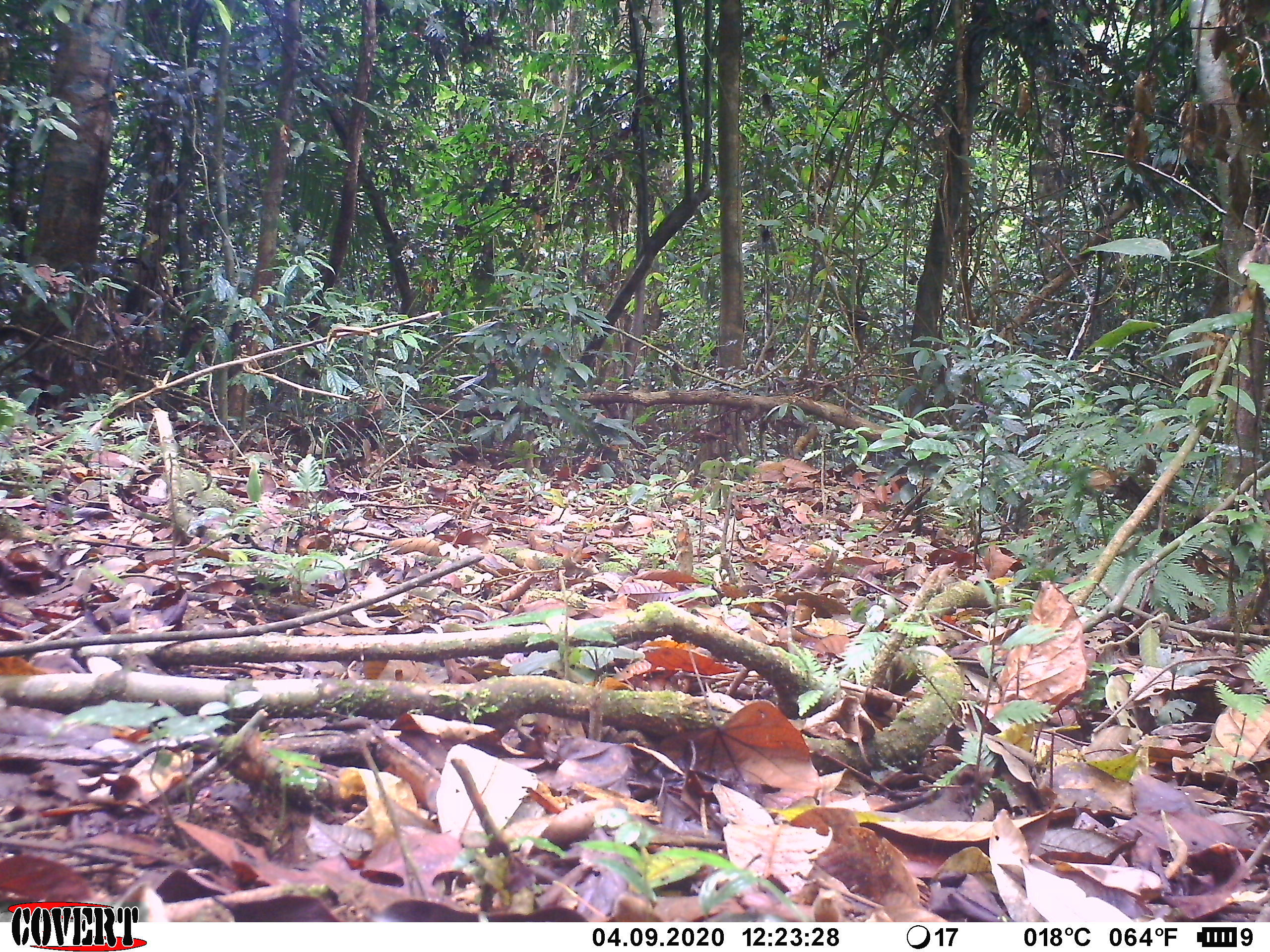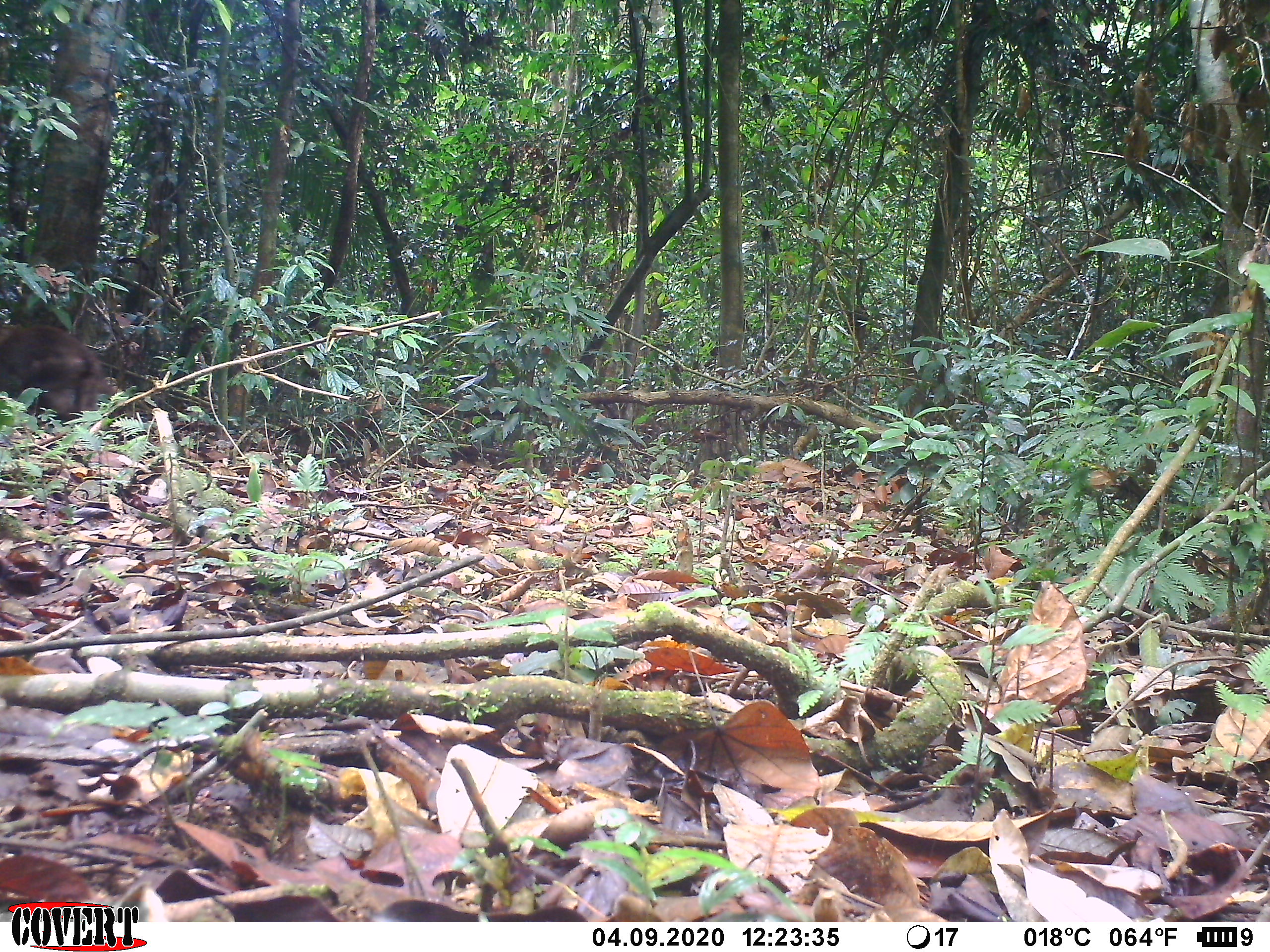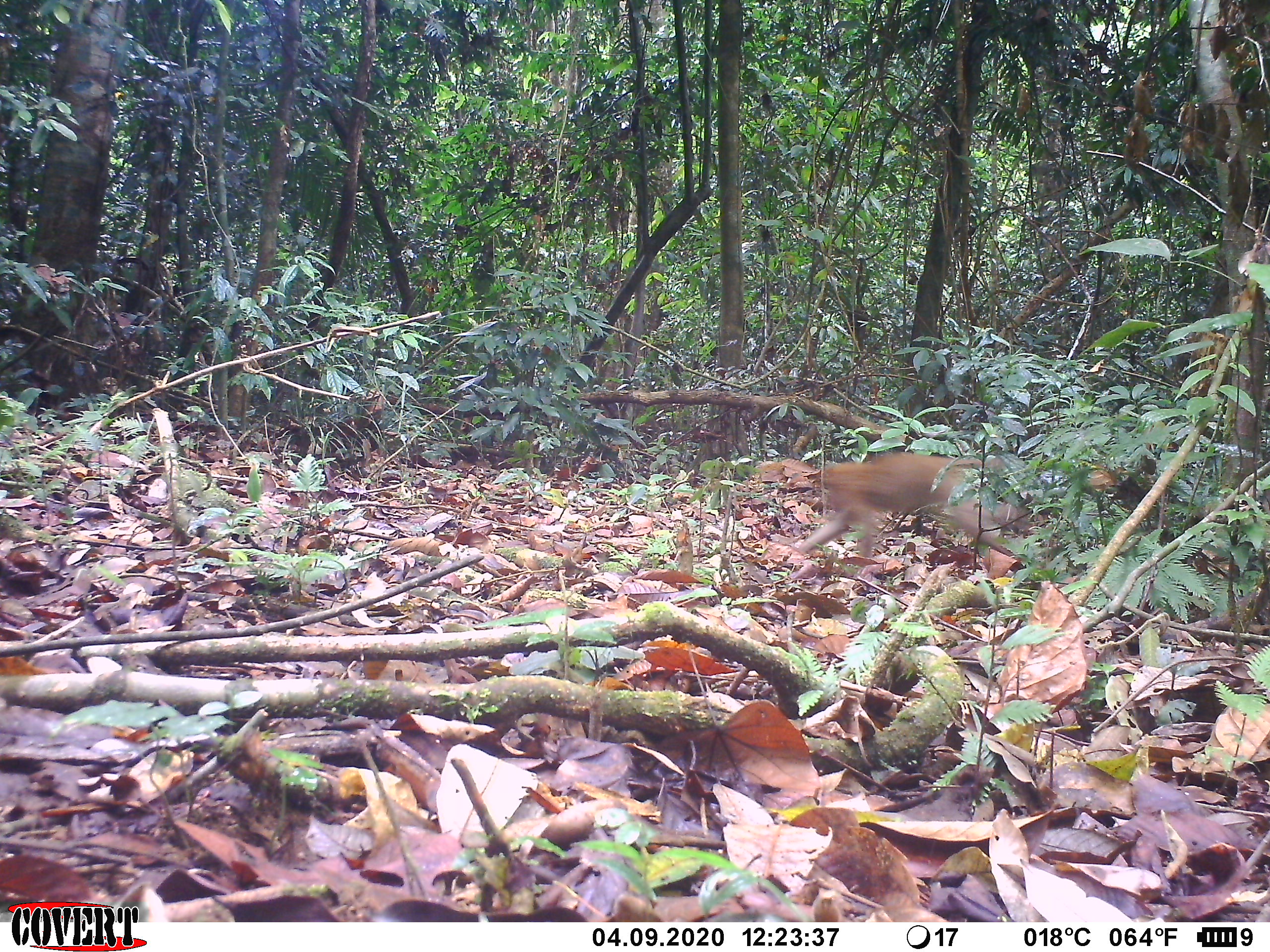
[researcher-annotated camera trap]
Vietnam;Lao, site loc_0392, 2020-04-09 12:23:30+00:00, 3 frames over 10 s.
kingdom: Animalia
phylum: Chordata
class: Mammalia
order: Primates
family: Cercopithecidae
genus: Macaca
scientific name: Macaca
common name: macaques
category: assam or rhesus macaque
Assam or rhesus macaque (macaques) (Macaca). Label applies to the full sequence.